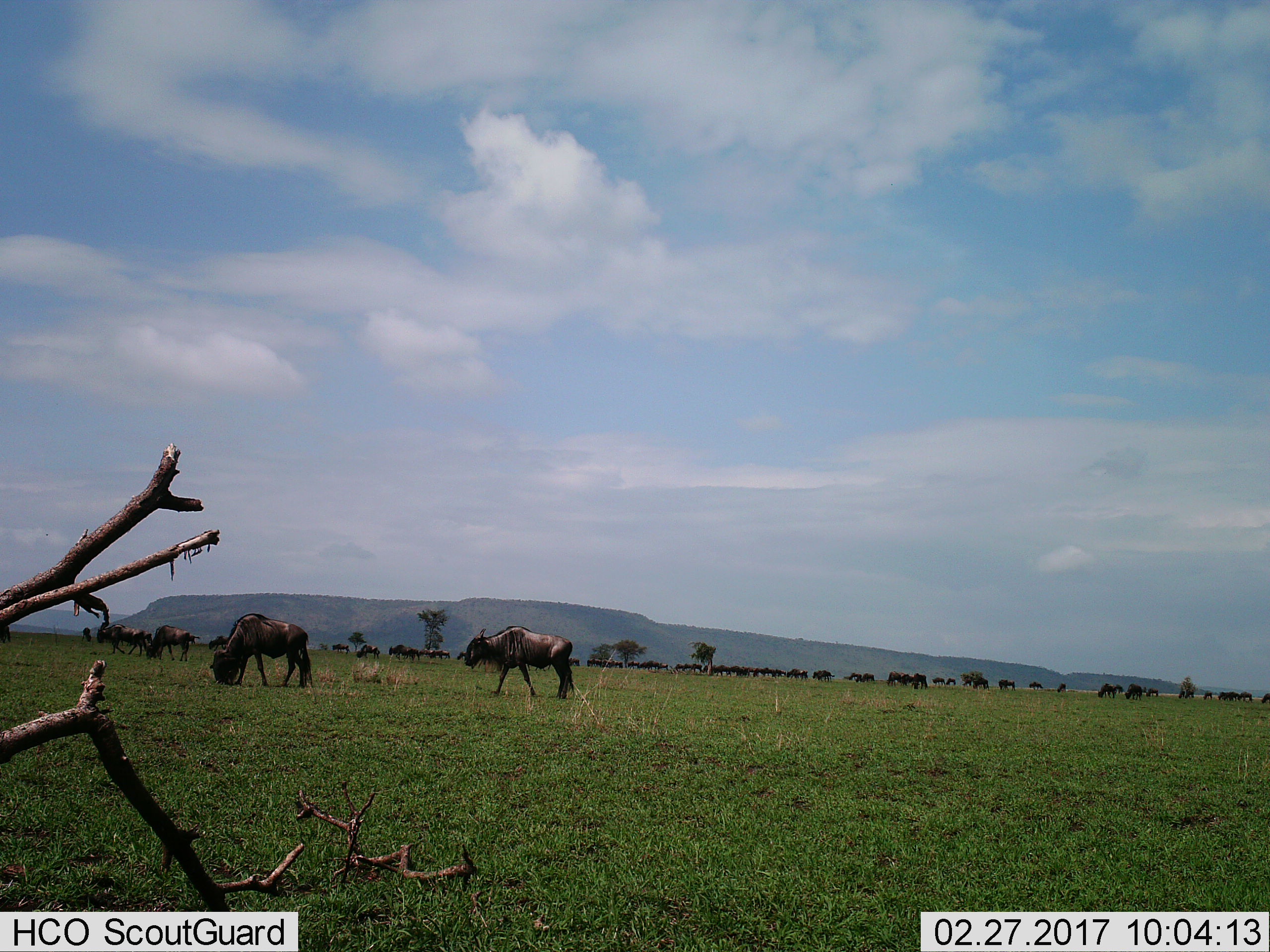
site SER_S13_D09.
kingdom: Animalia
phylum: Chordata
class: Mammalia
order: Artiodactyla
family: Bovidae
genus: Connochaetes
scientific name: Connochaetes taurinus taurinus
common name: blue wildebeest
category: wildebeestblue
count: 11-50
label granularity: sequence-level